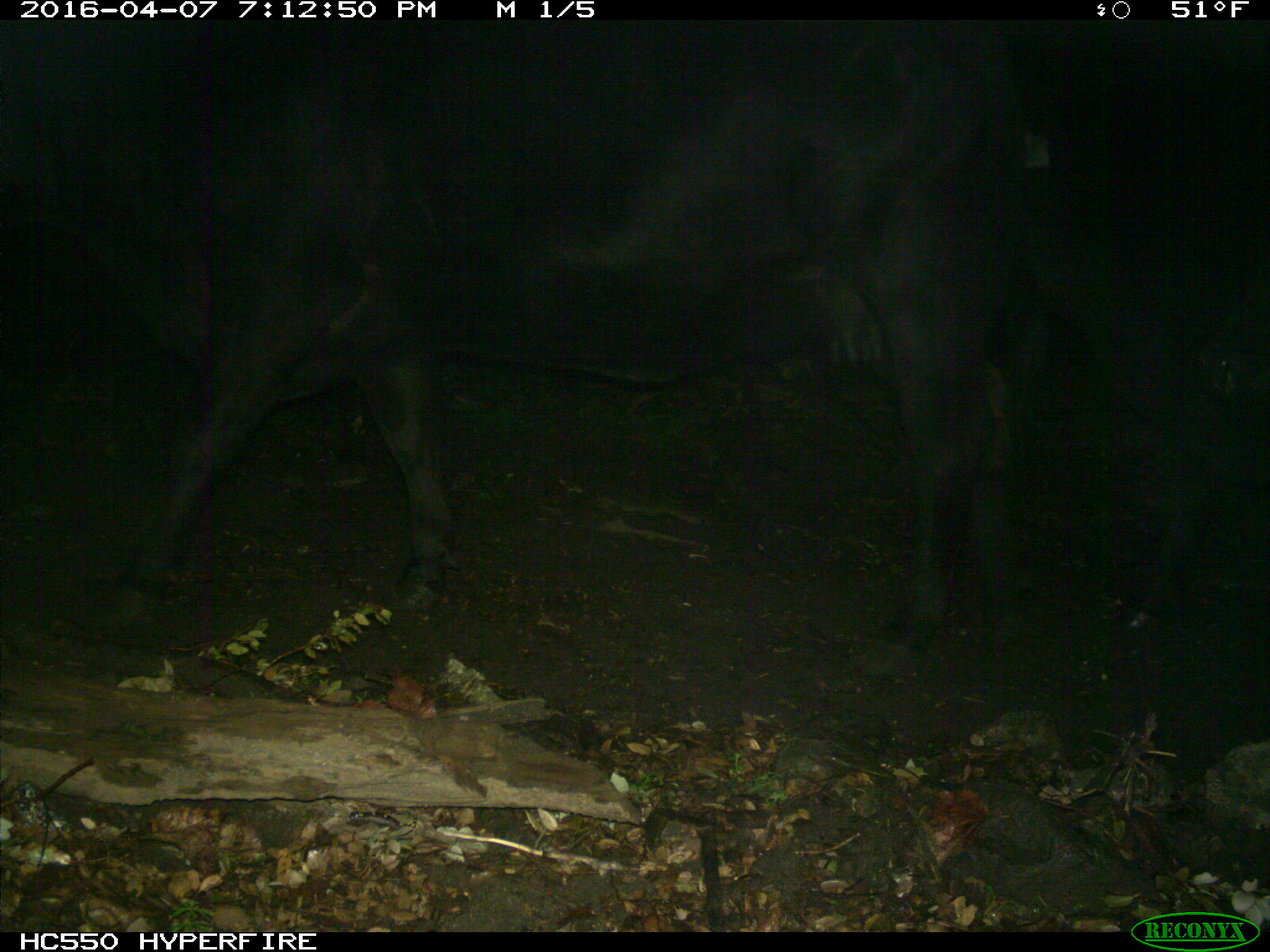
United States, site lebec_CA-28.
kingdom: Animalia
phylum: Chordata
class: Mammalia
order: Artiodactyla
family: Bovidae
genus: Bos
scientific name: Bos taurus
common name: domestic cow